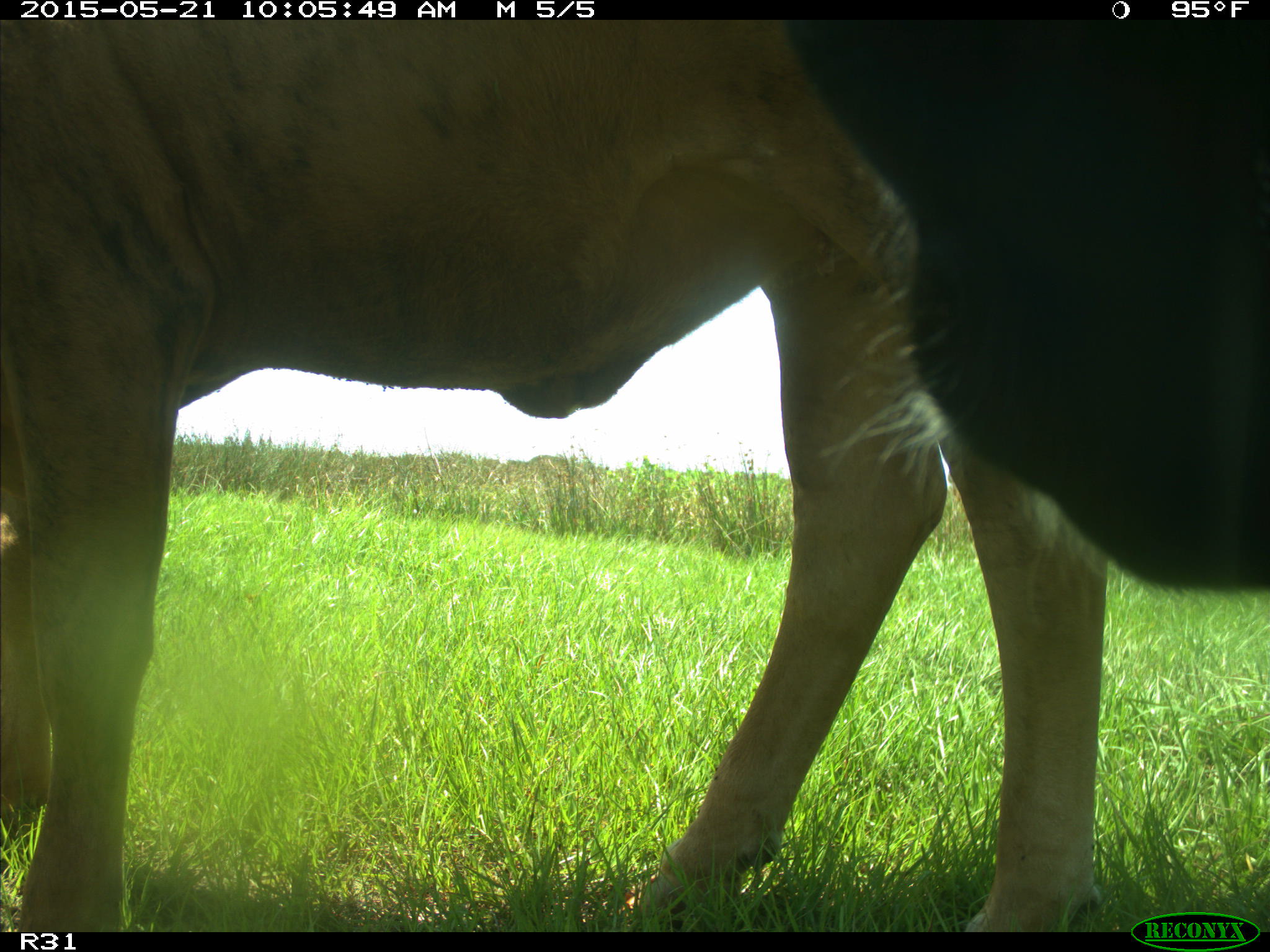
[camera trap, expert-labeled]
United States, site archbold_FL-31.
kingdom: Animalia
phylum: Chordata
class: Mammalia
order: Artiodactyla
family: Bovidae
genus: Bos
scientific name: Bos taurus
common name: domestic cow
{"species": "Bos taurus (domestic cow)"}